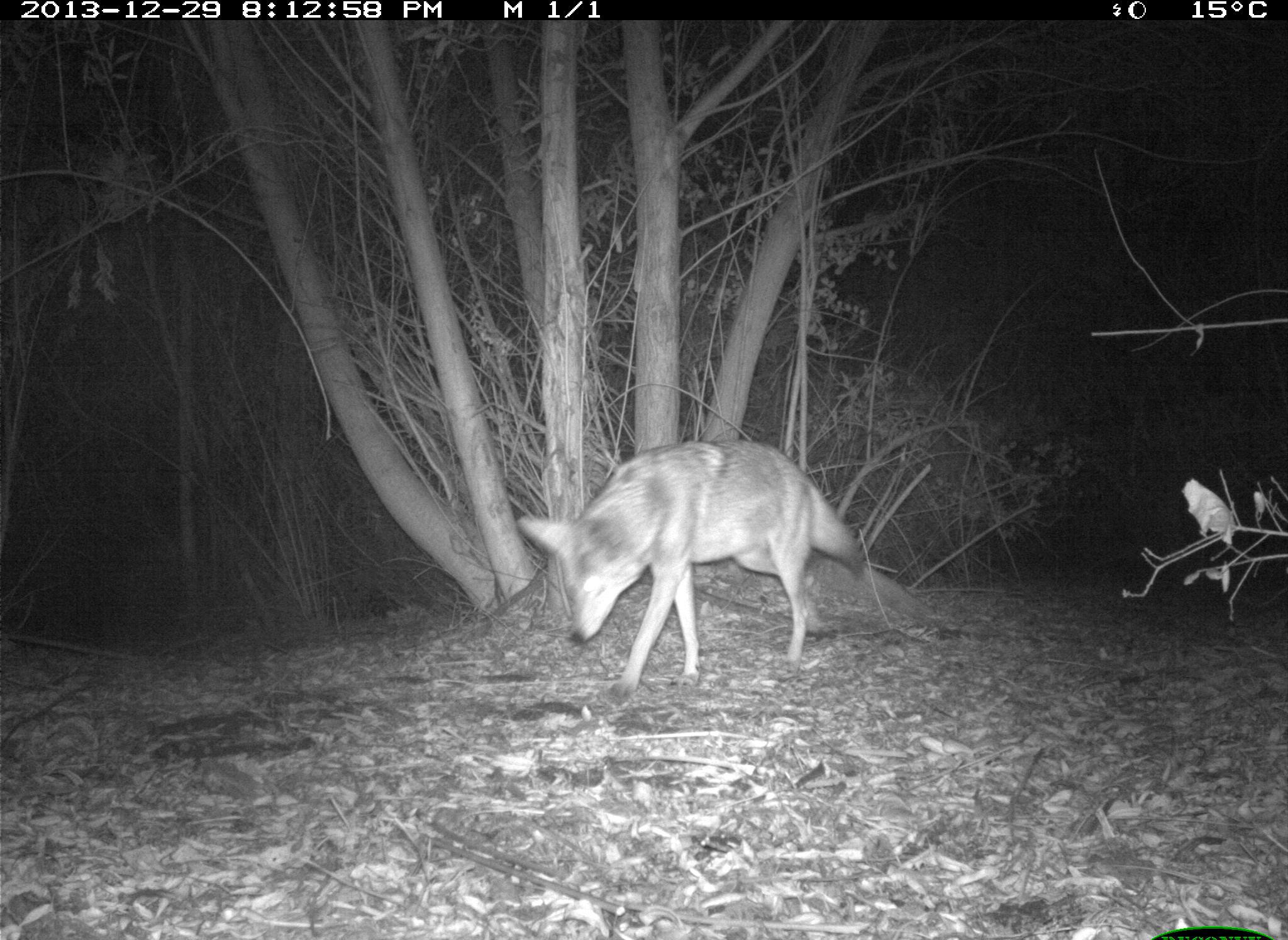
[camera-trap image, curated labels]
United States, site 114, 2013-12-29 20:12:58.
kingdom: Animalia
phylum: Chordata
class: Mammalia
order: Carnivora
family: Canidae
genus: Canis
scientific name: Canis latrans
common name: coyote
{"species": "coyote (Canis latrans)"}